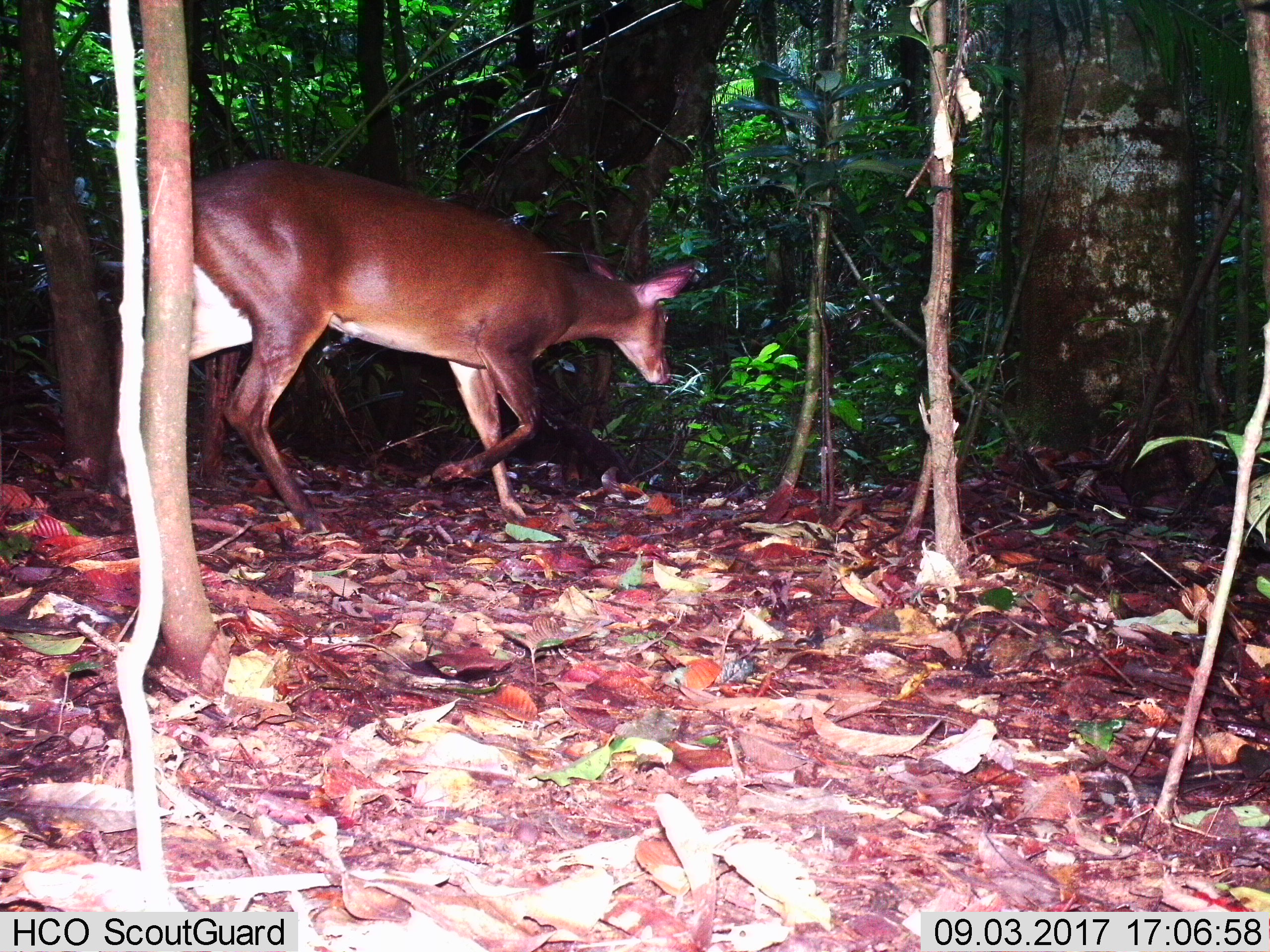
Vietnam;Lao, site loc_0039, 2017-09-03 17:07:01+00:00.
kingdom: Animalia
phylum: Chordata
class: Mammalia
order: Artiodactyla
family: Cervidae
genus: Muntiacus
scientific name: Muntiacus vuquangensis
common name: large-antlered muntjac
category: large antlered muntjac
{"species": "large antlered muntjac (large-antlered muntjac) (Muntiacus vuquangensis)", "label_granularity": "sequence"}